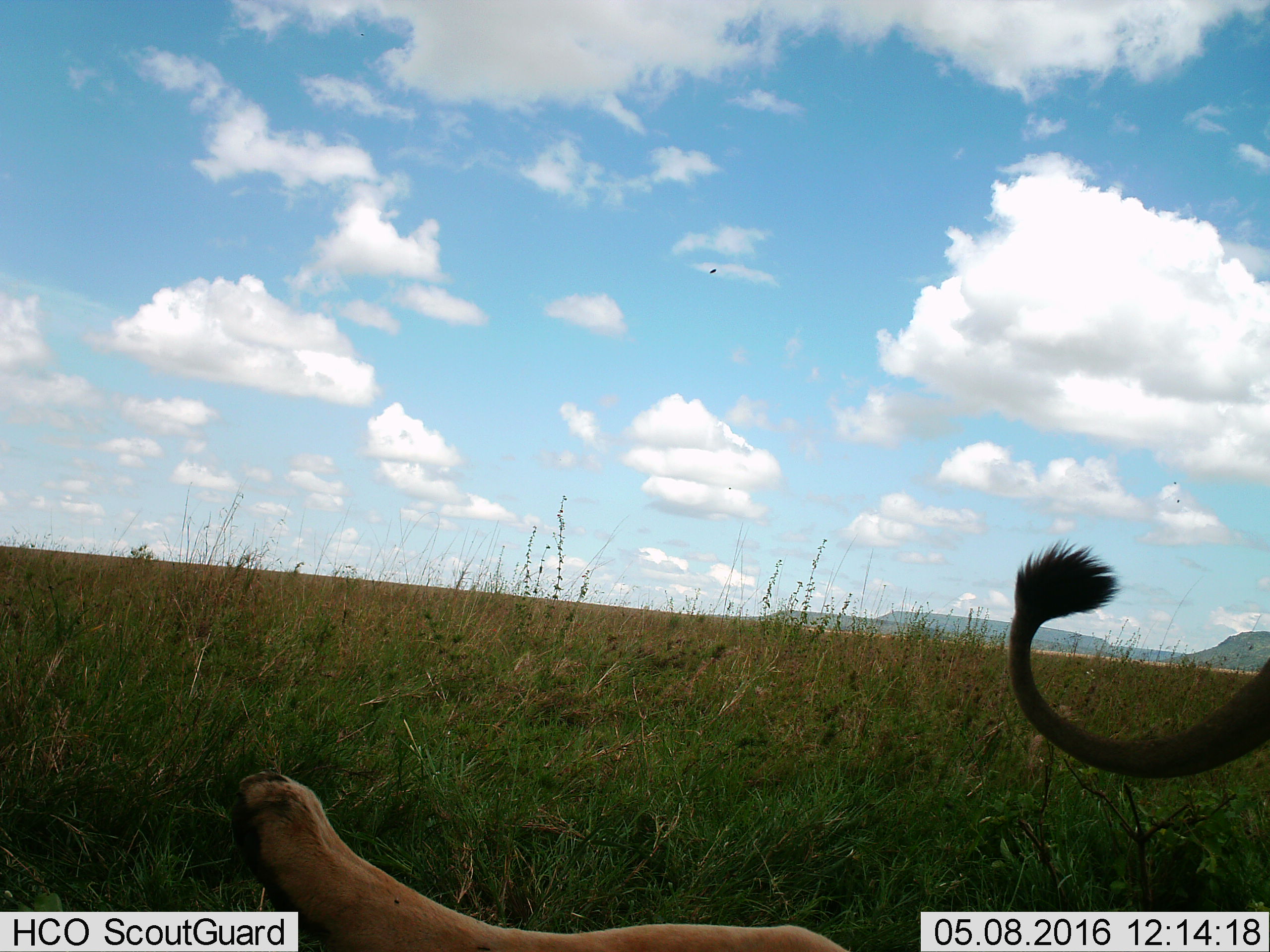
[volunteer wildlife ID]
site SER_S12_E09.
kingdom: Animalia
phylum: Chordata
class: Mammalia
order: Carnivora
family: Felidae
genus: Panthera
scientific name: Panthera leo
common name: lion female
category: lionfemale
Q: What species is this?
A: Lionfemale (lion female) (Panthera leo).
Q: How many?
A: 2.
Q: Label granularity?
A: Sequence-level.